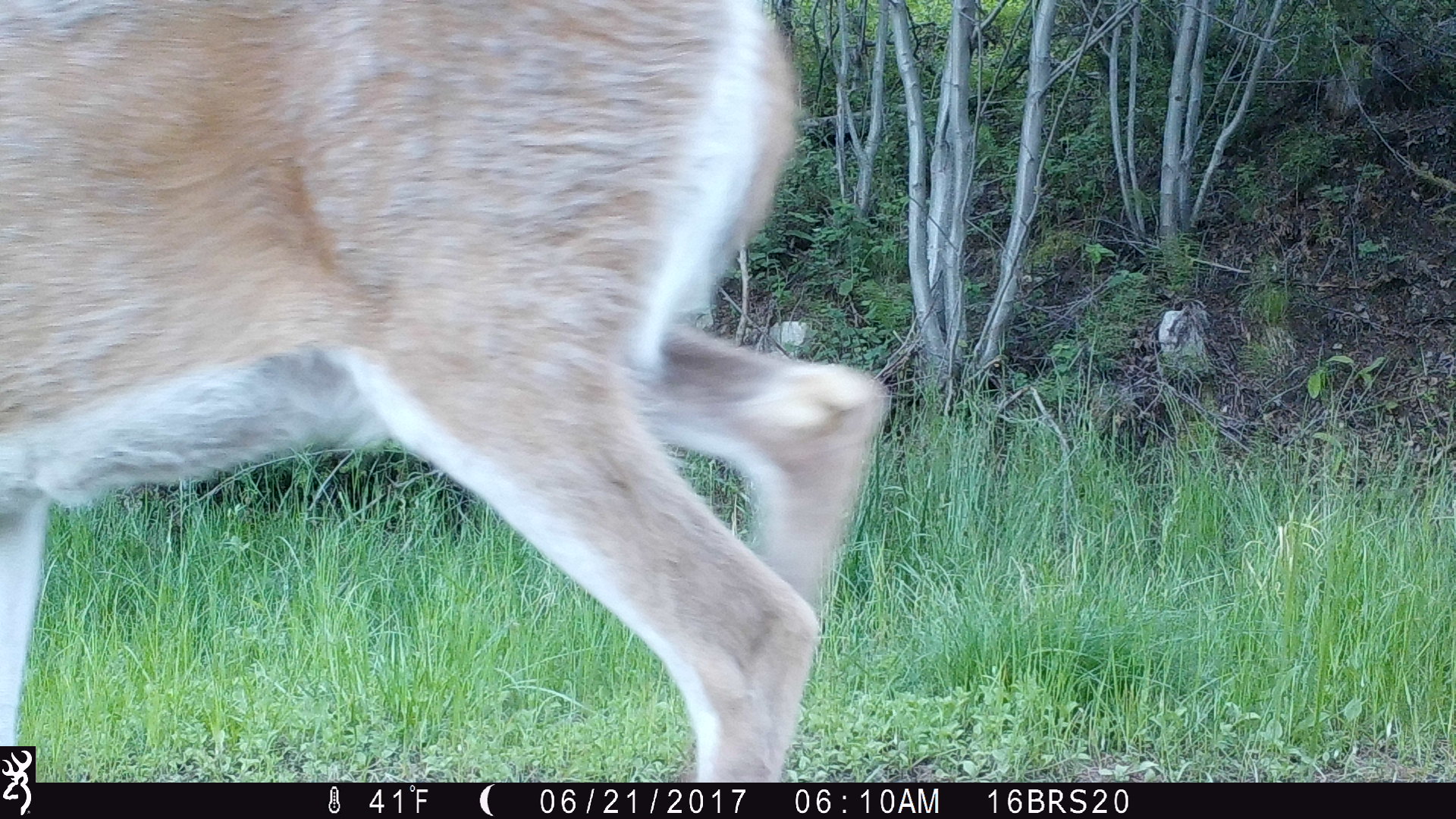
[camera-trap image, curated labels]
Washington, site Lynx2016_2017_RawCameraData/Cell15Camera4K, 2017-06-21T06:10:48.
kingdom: Animalia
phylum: Chordata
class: Mammalia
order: Artiodactyla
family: Cervidae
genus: Odocoileus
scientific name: Odocoileus virginianus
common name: white-tailed deer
Odocoileus virginianus (white-tailed deer). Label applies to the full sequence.